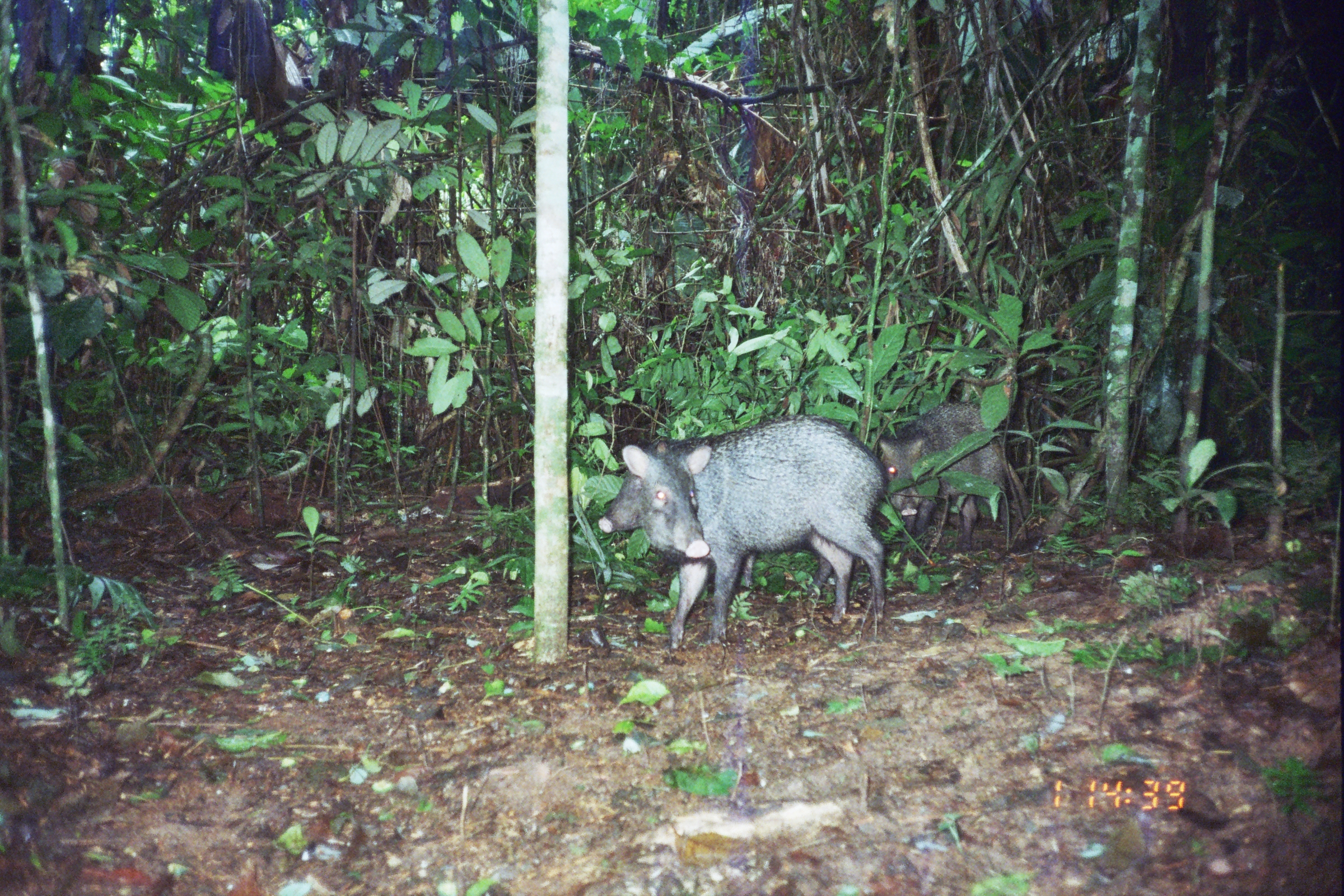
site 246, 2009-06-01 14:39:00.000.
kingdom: Animalia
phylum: Chordata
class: Mammalia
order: Artiodactyla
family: Tayassuidae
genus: Pecari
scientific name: Pecari tajacu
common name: collared peccary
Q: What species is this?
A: Pecari tajacu (collared peccary).